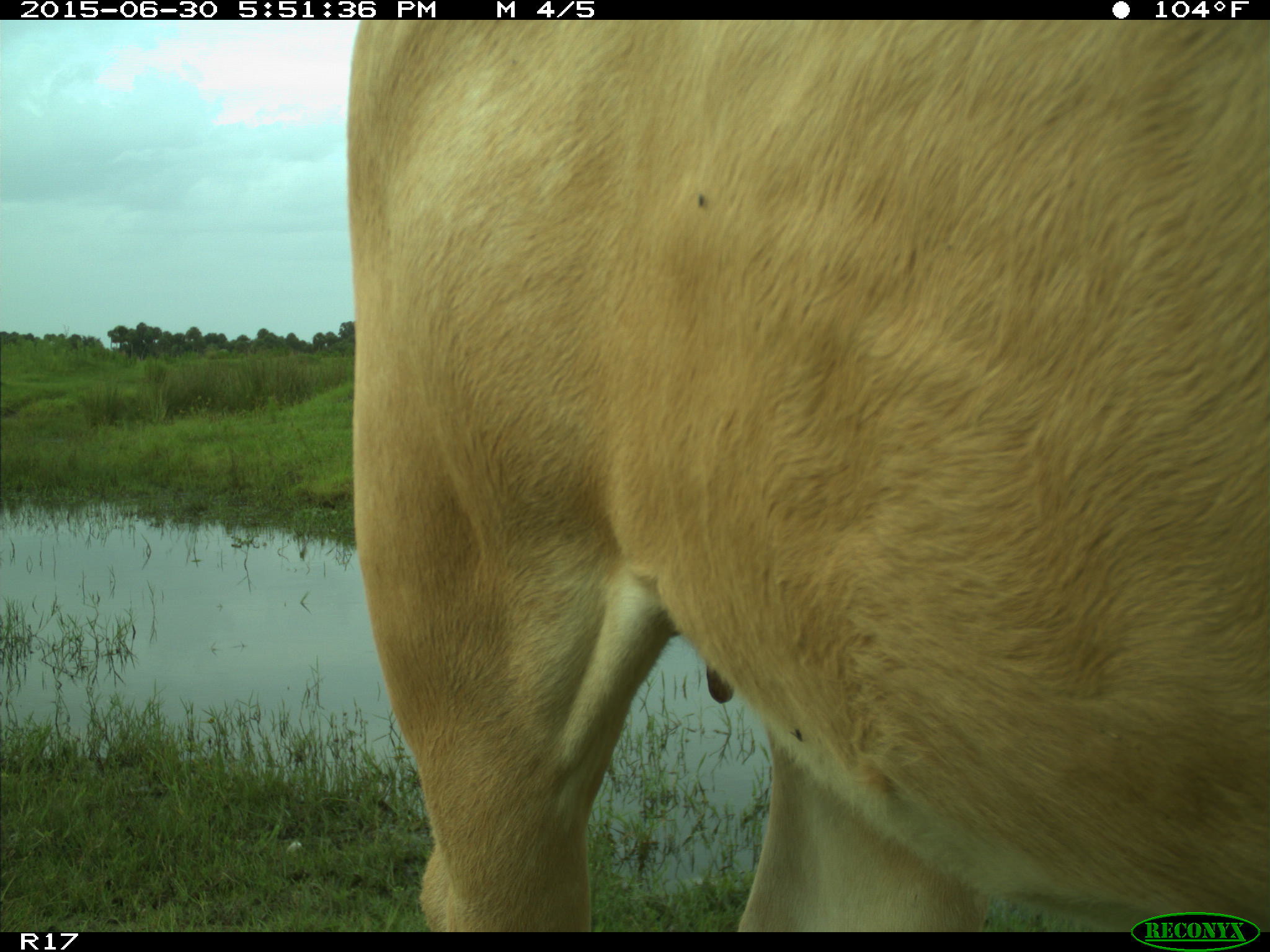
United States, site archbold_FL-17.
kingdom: Animalia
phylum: Chordata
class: Mammalia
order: Artiodactyla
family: Bovidae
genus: Bos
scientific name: Bos taurus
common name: domestic cow